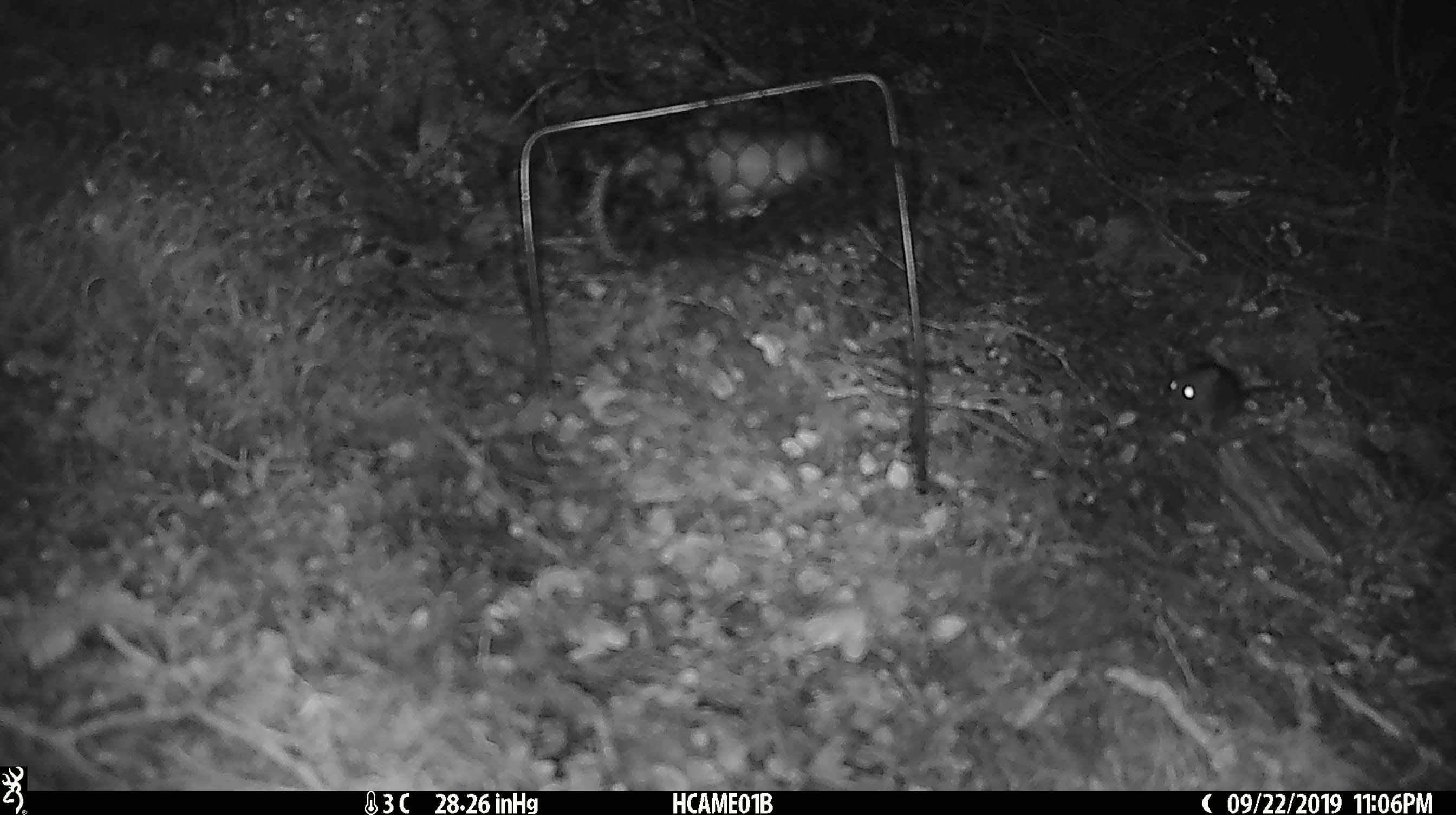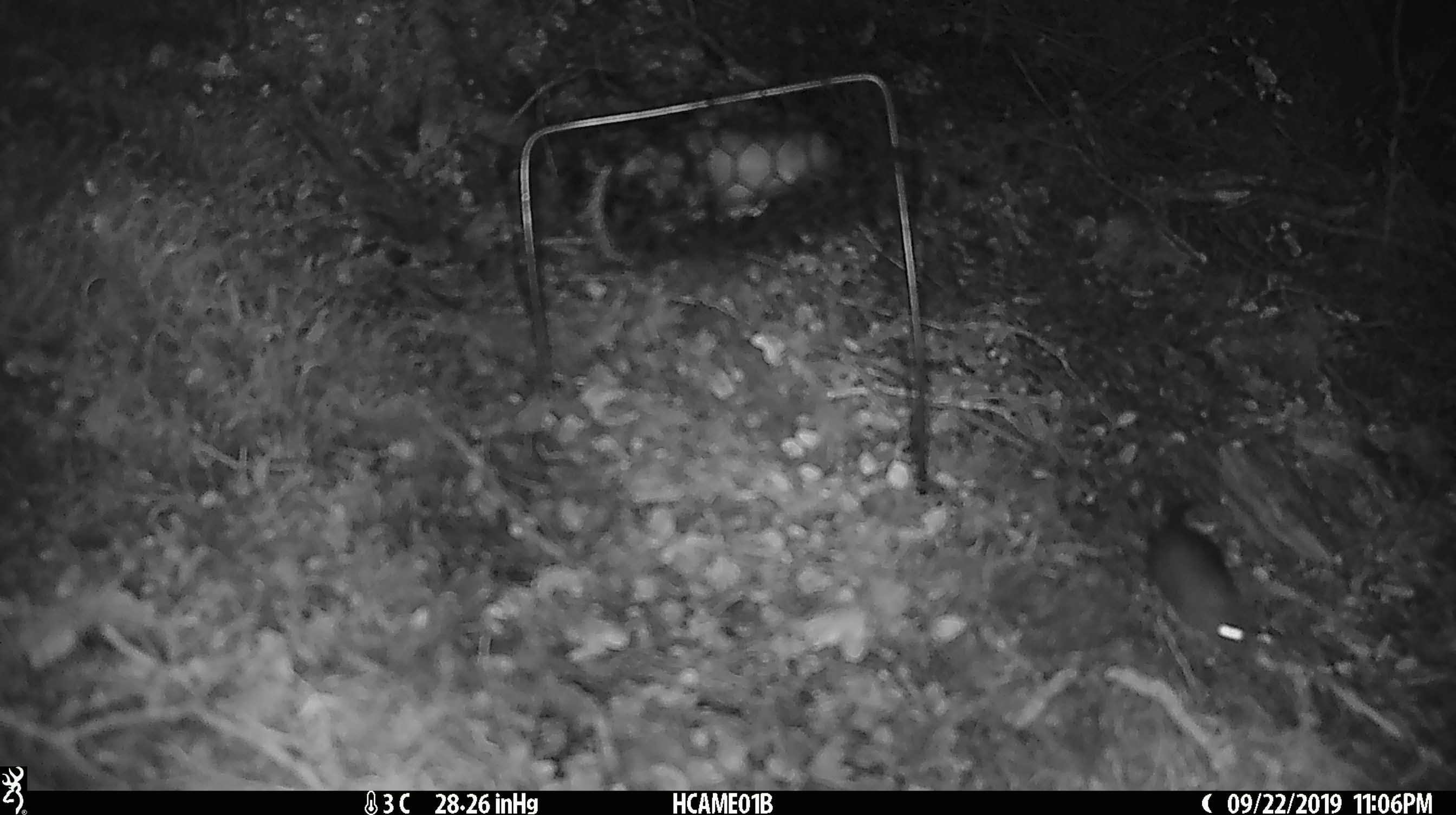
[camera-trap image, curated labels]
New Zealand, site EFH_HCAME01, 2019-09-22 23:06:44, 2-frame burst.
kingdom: Animalia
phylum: Chordata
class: Mammalia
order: Rodentia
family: Muridae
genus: Mus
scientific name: Mus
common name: mouse